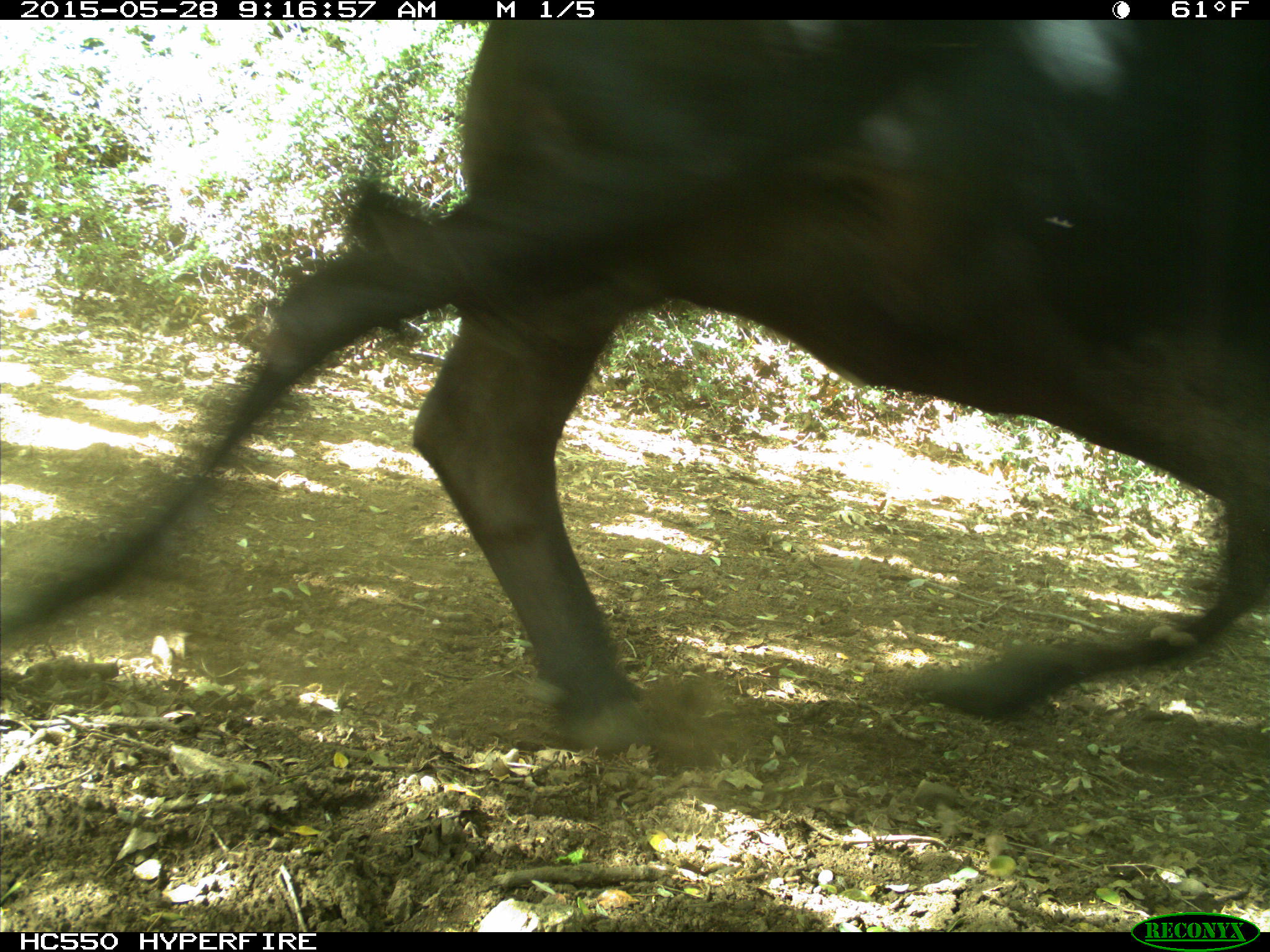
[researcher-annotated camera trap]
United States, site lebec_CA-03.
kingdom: Animalia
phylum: Chordata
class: Mammalia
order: Artiodactyla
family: Bovidae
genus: Bos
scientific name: Bos taurus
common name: domestic cow